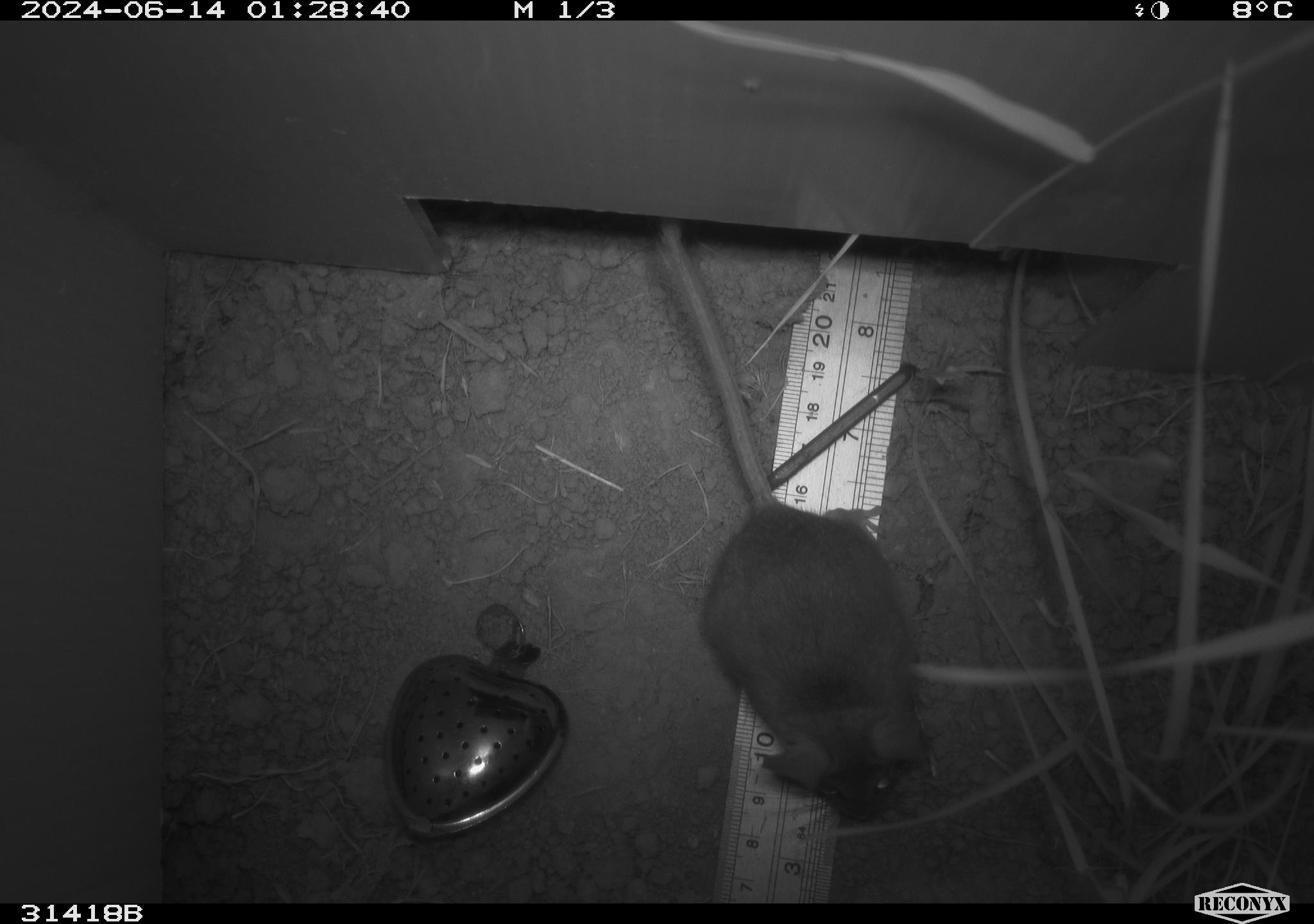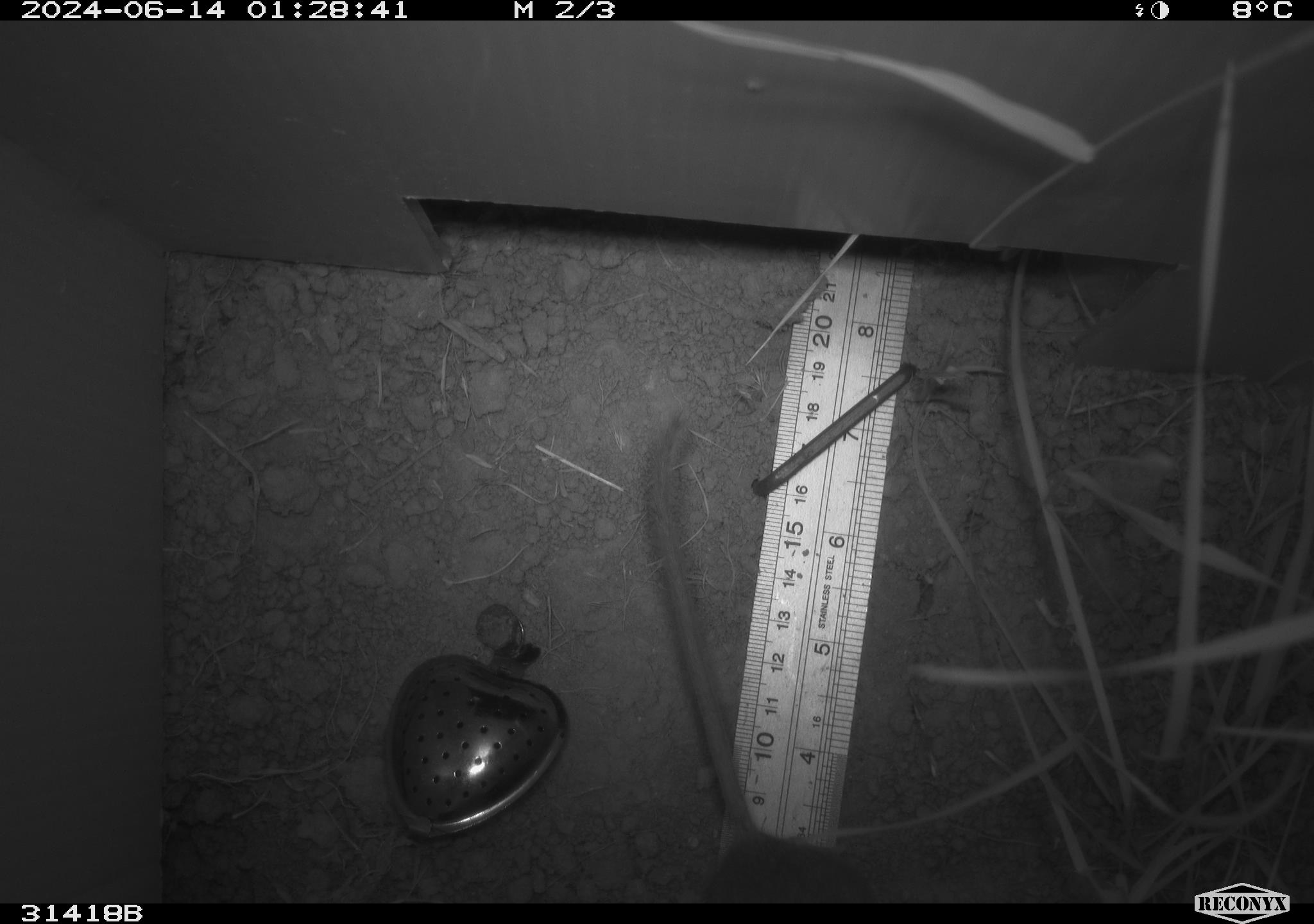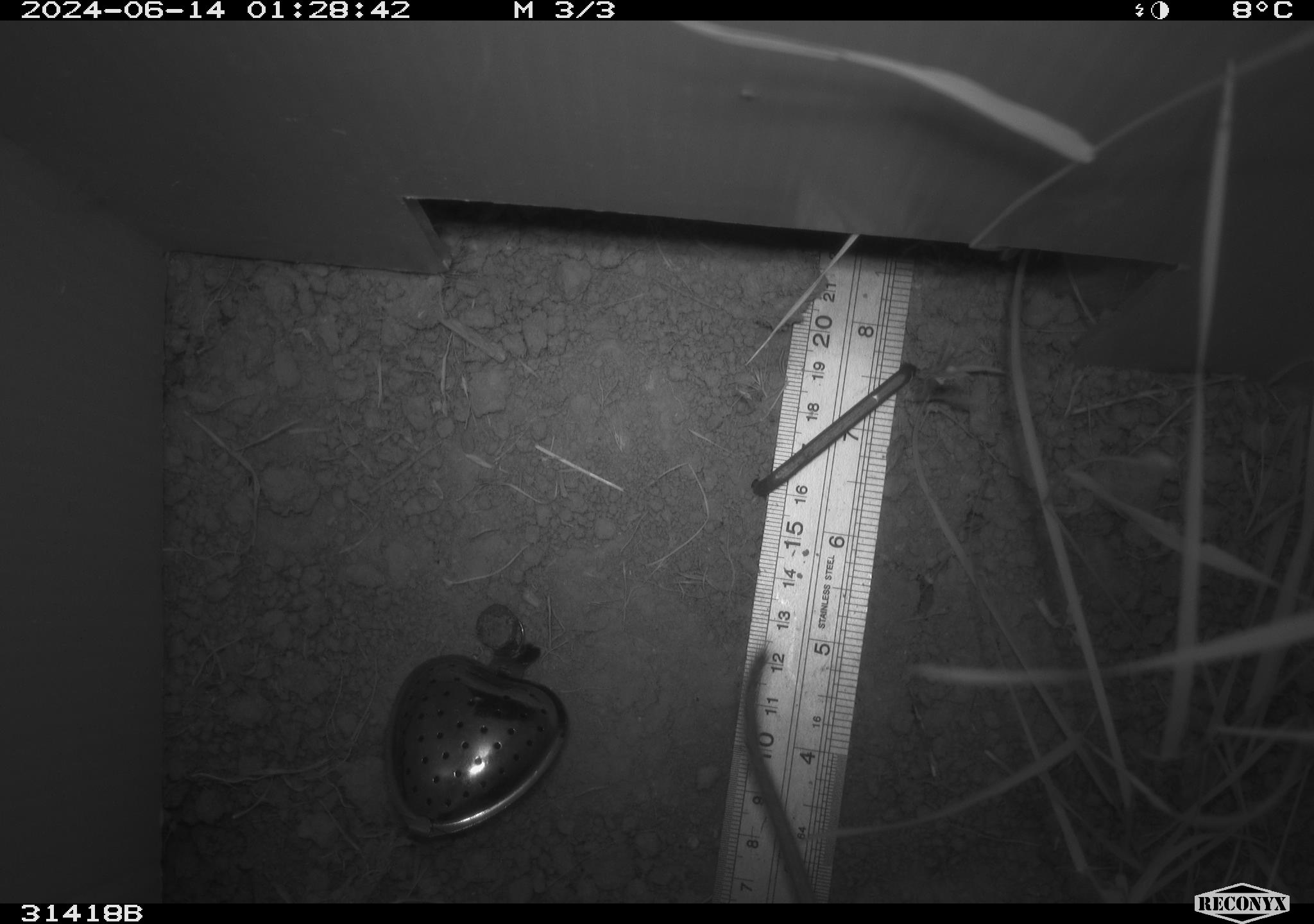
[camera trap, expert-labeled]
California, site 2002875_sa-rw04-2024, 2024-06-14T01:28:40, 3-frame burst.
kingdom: Animalia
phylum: Chordata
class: Mammalia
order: Rodentia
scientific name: Rodentia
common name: rodent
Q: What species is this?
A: Rodent (Rodentia).